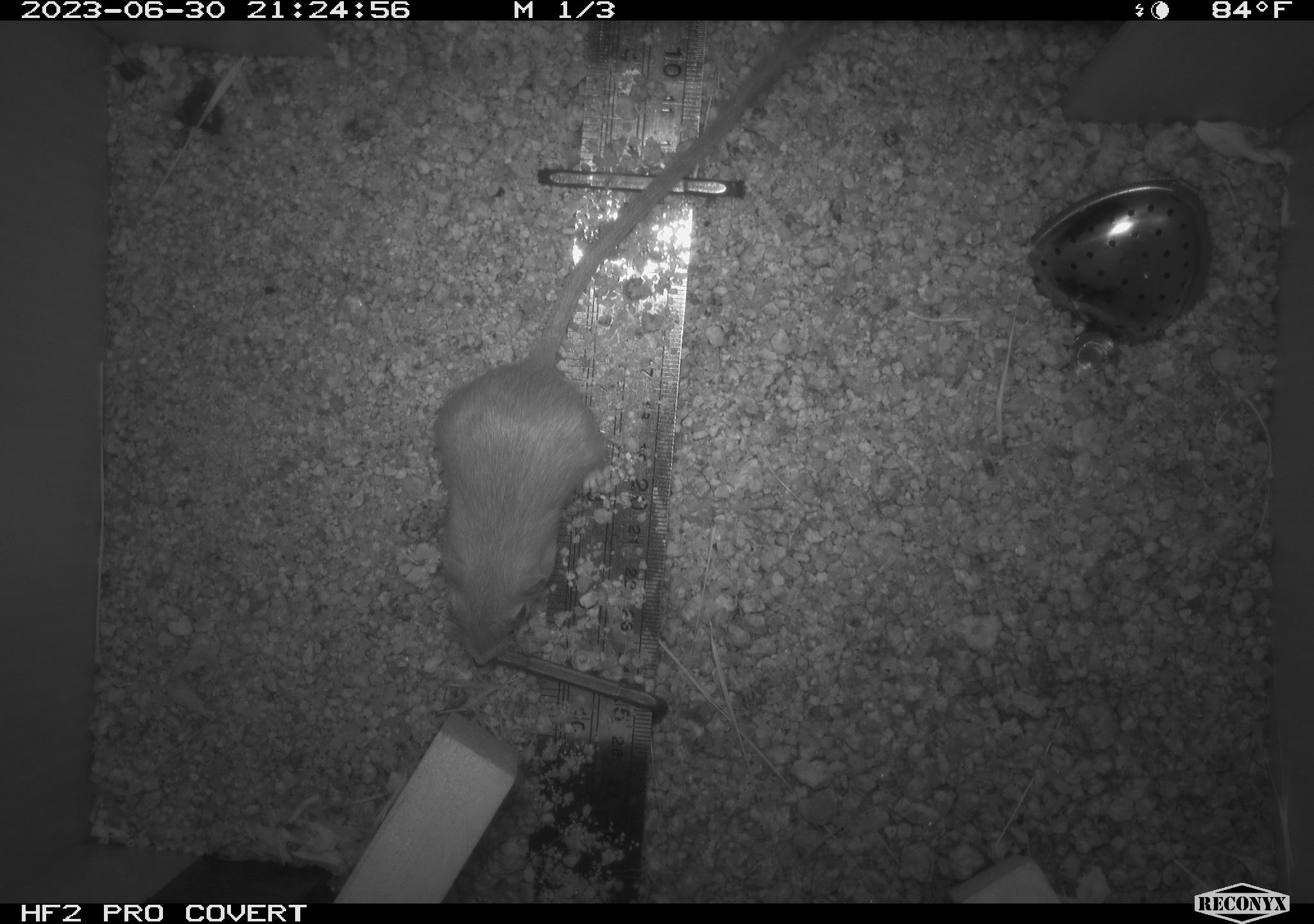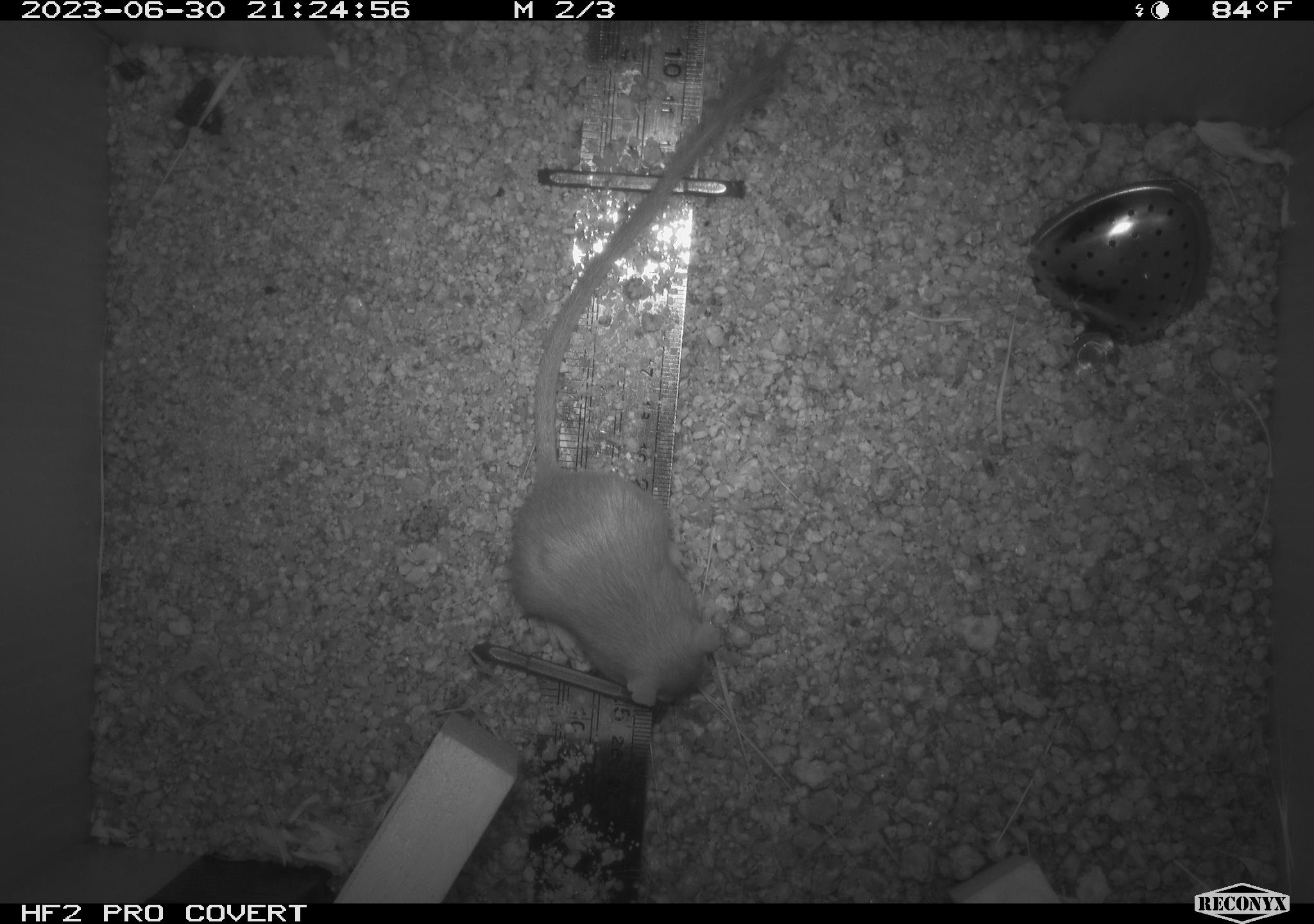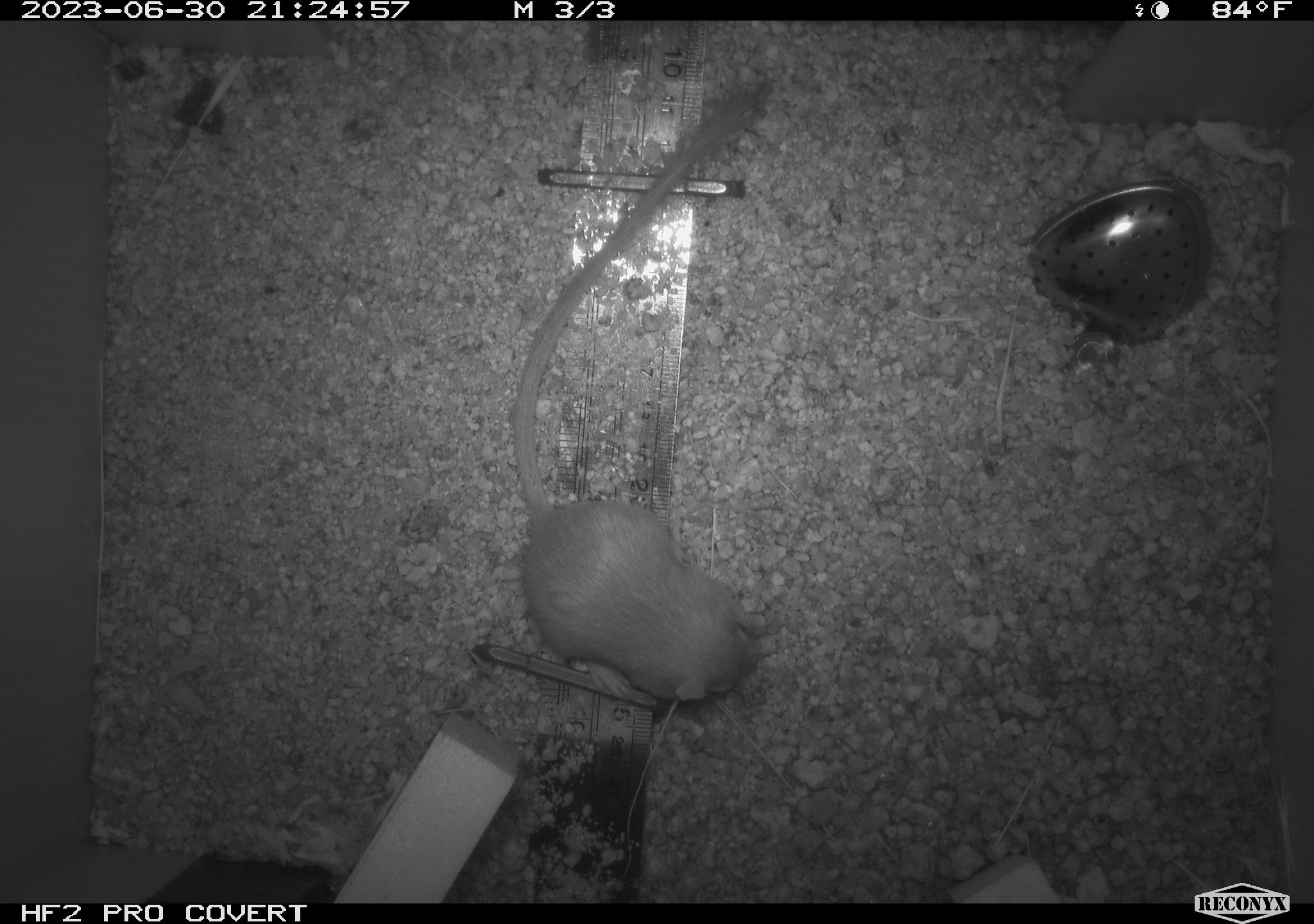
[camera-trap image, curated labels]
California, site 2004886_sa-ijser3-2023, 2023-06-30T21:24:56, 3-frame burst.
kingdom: Animalia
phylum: Chordata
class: Mammalia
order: Rodentia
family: Heteromyidae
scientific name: Heteromyidae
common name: kangaroo rats and pocket mice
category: heteromyidae family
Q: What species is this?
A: Heteromyidae family (kangaroo rats and pocket mice) (Heteromyidae).